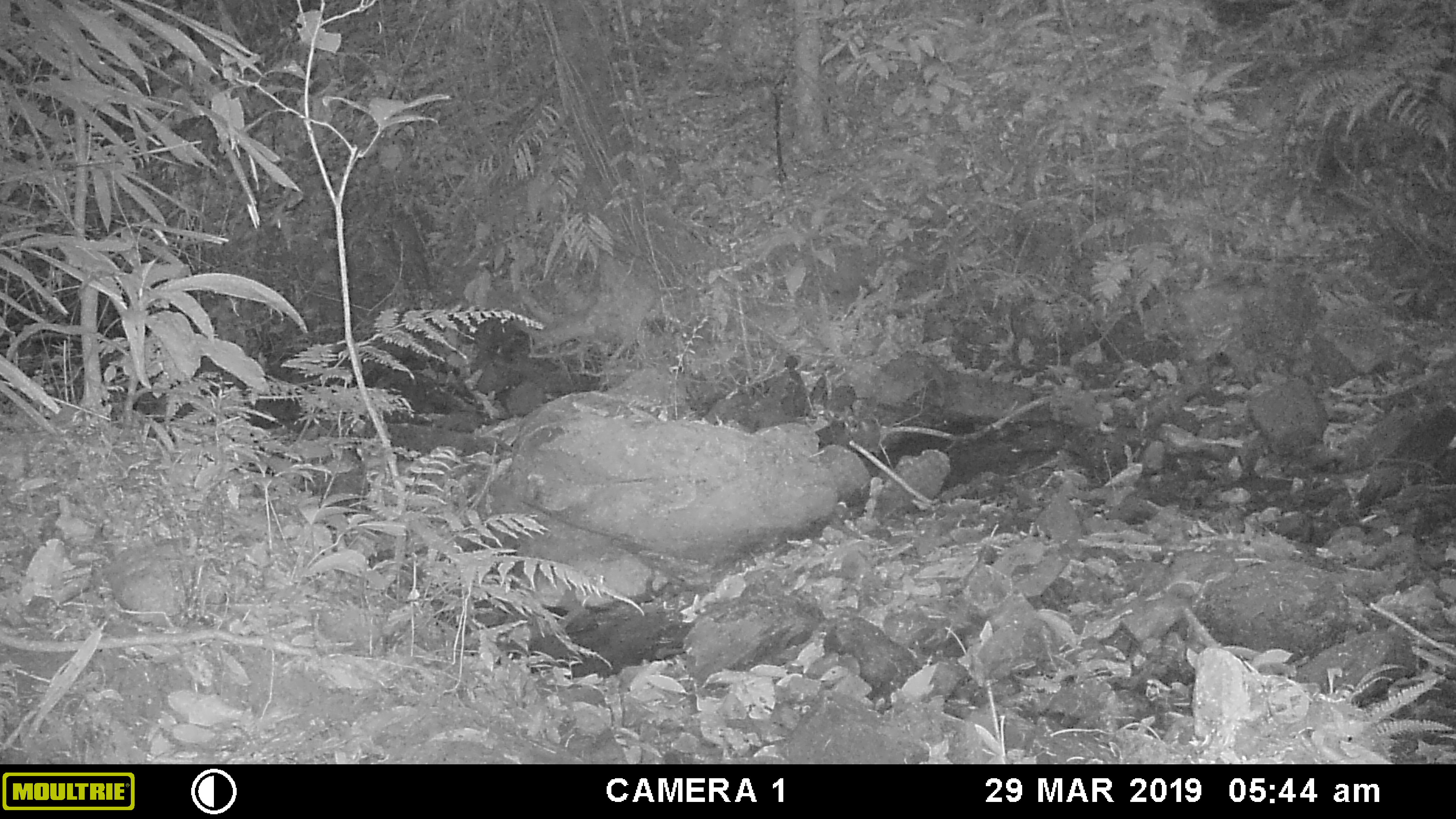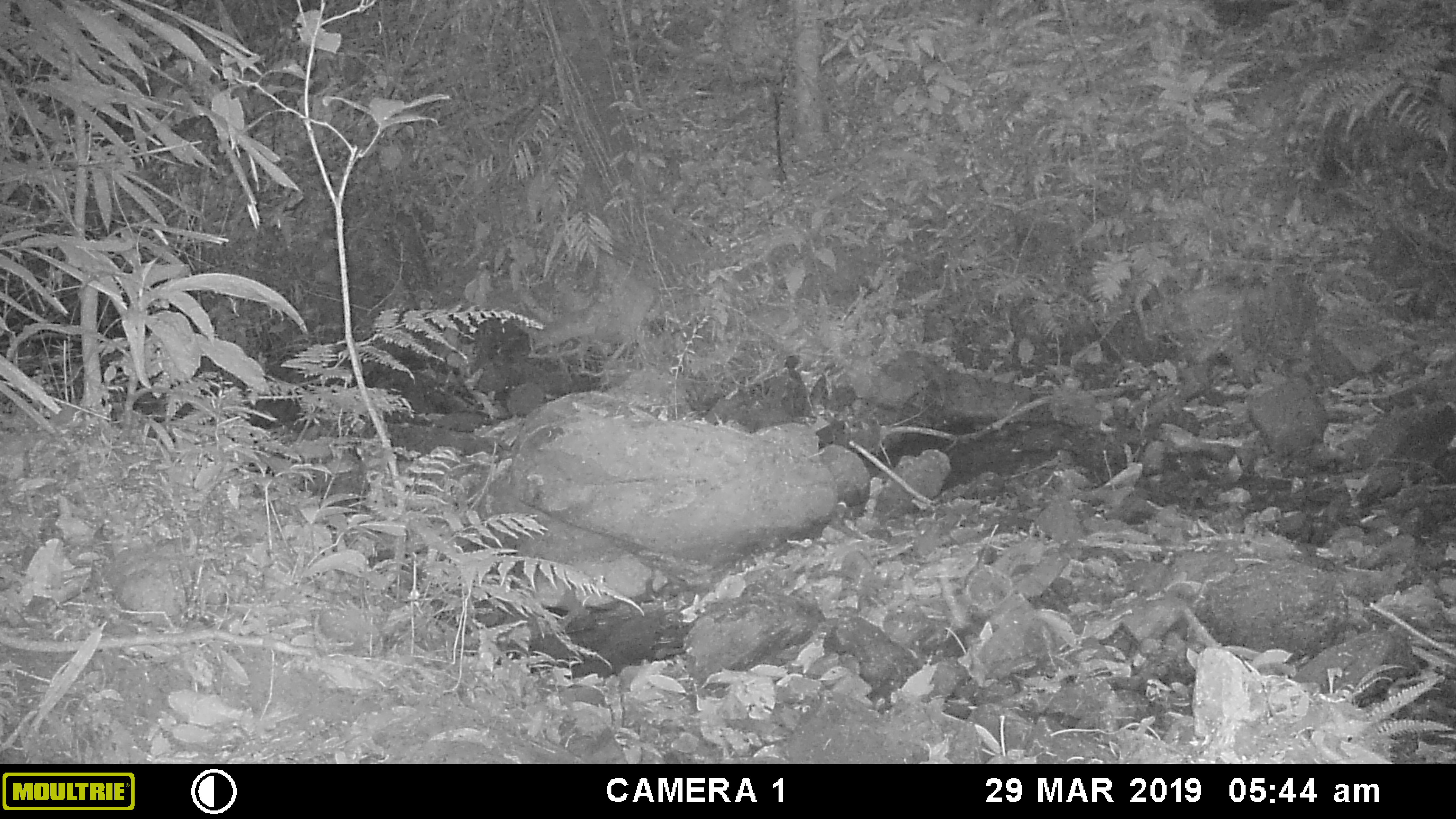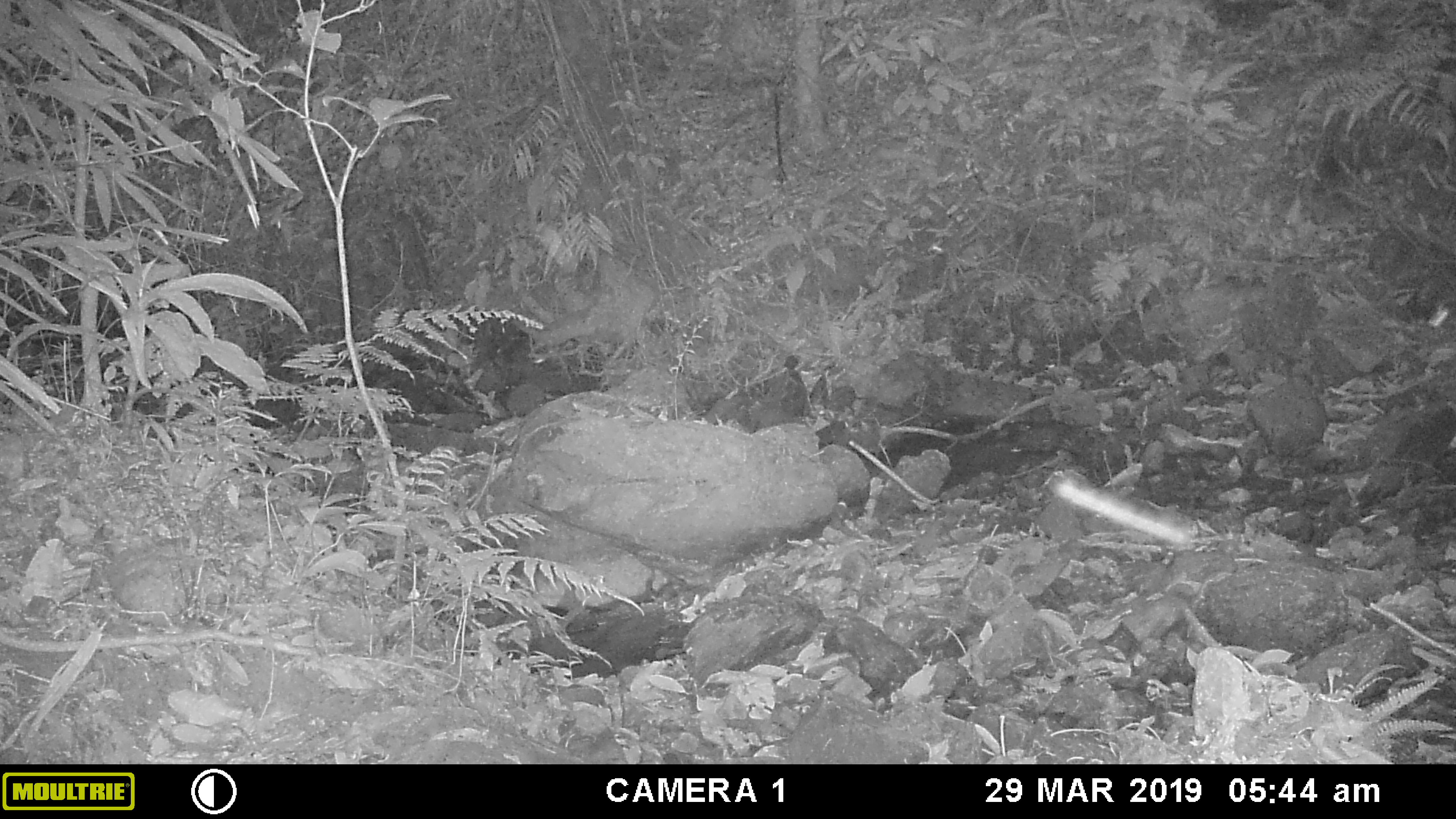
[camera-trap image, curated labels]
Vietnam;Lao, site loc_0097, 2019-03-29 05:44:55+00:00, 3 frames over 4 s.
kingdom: Animalia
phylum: Arthropoda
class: Insecta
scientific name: Insecta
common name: insect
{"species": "insect (Insecta)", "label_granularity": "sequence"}